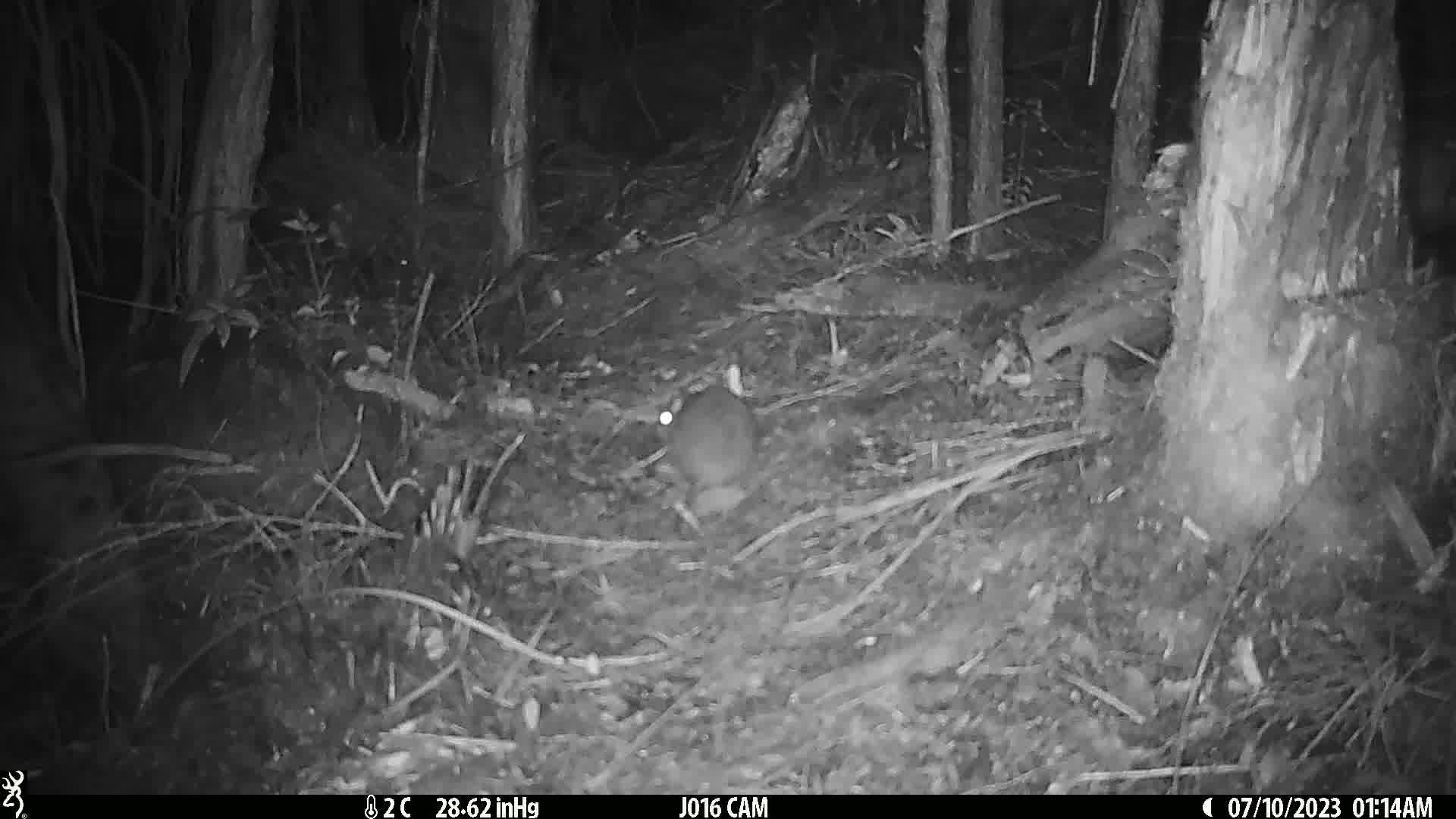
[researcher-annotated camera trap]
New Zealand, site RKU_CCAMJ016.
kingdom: Animalia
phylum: Chordata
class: Mammalia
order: Rodentia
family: Muridae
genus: Rattus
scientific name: Rattus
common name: rat